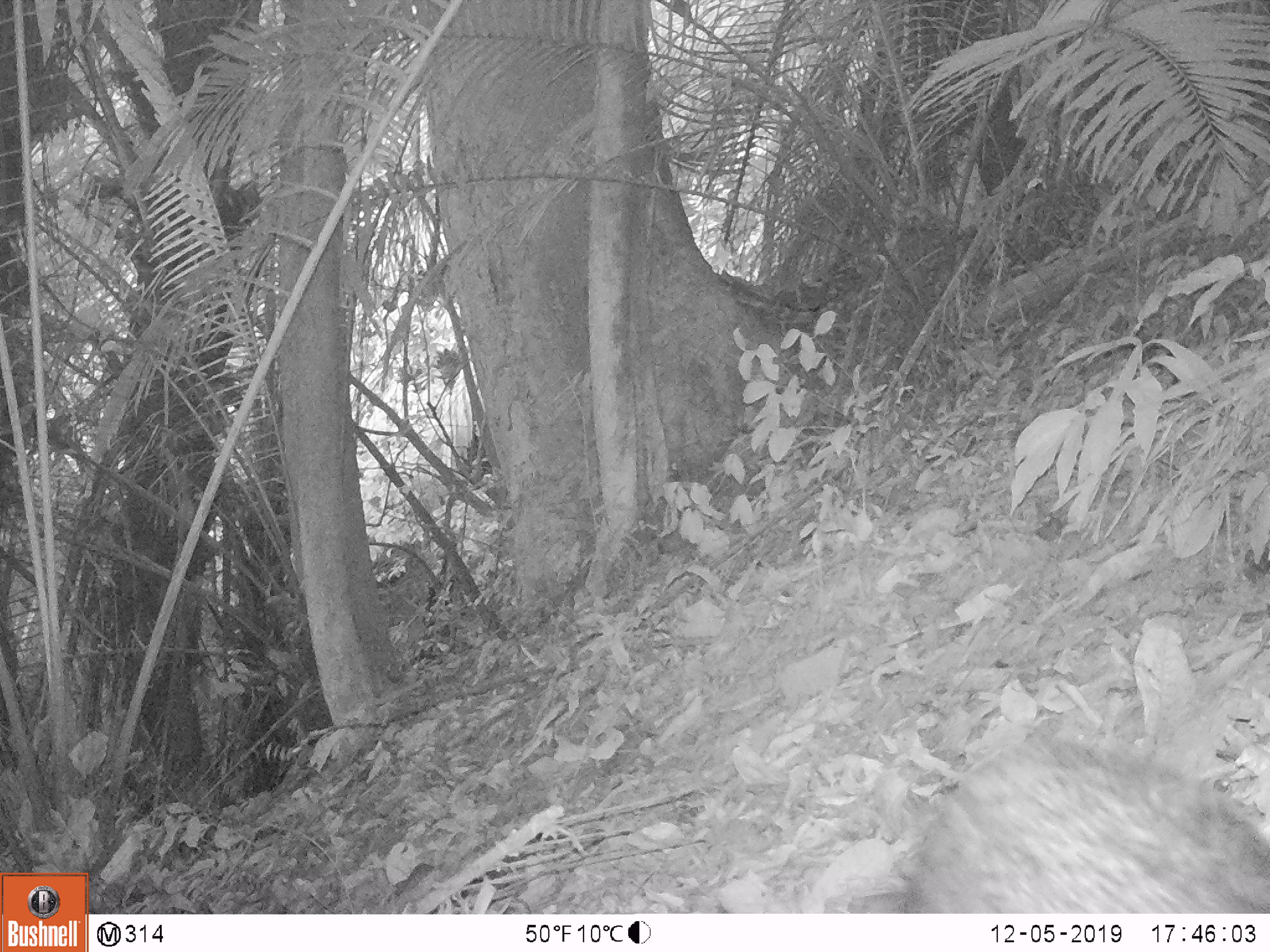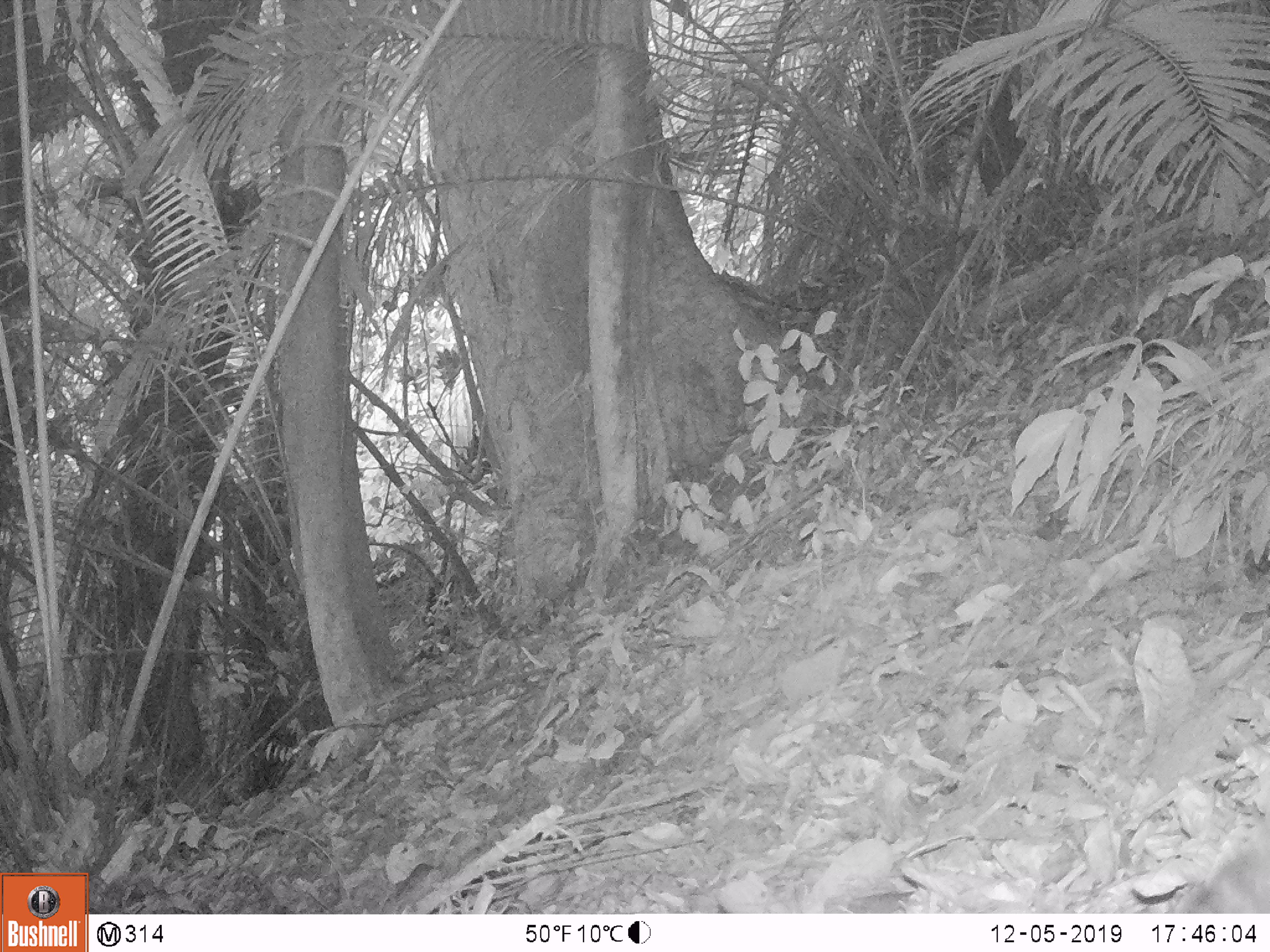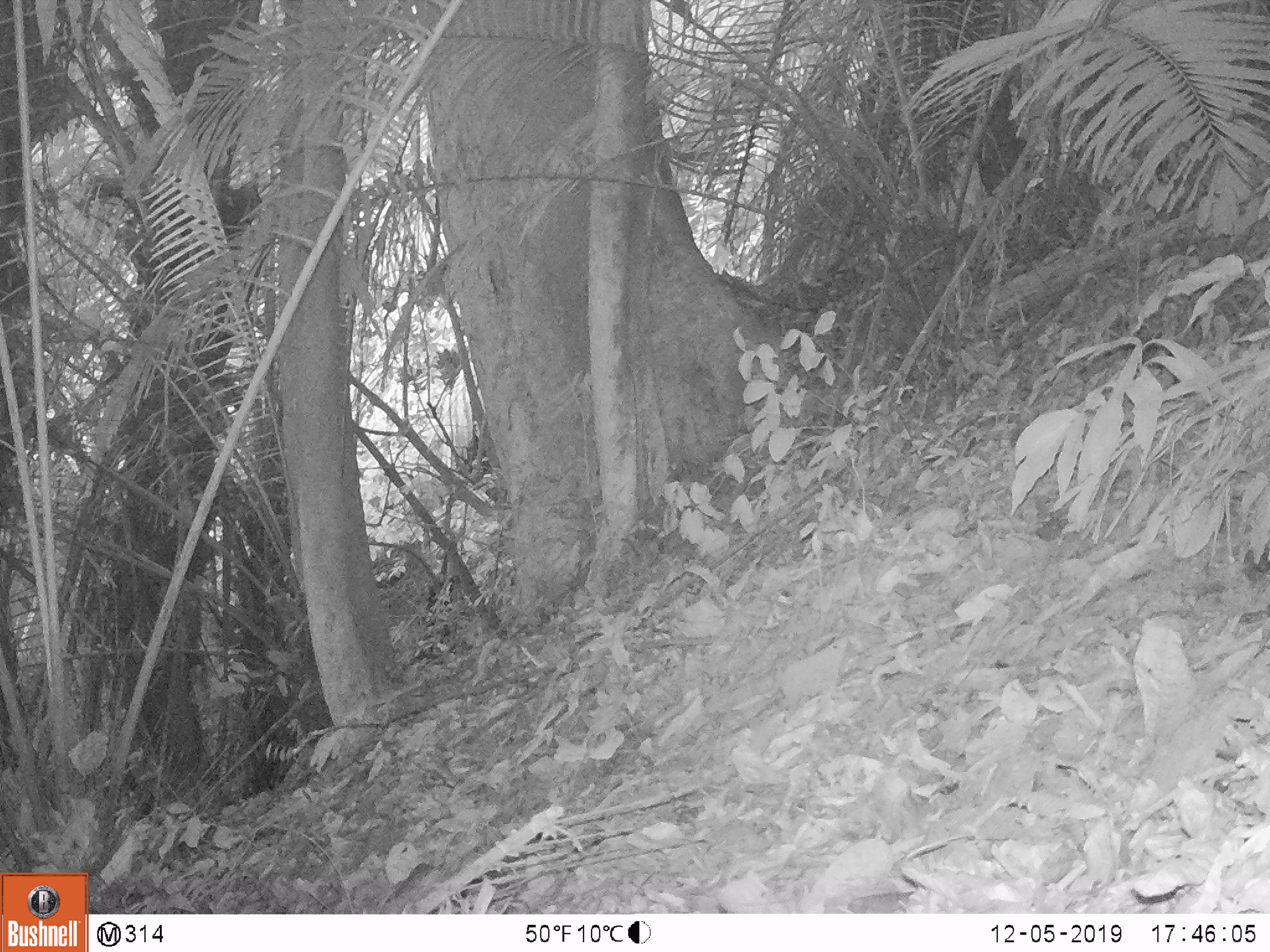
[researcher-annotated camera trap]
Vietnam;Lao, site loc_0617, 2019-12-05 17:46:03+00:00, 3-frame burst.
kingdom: Animalia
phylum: Chordata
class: Mammalia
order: Artiodactyla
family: Suidae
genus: Sus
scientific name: Sus scrofa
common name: eurasian wild pig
Eurasian wild pig (Sus scrofa). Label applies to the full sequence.